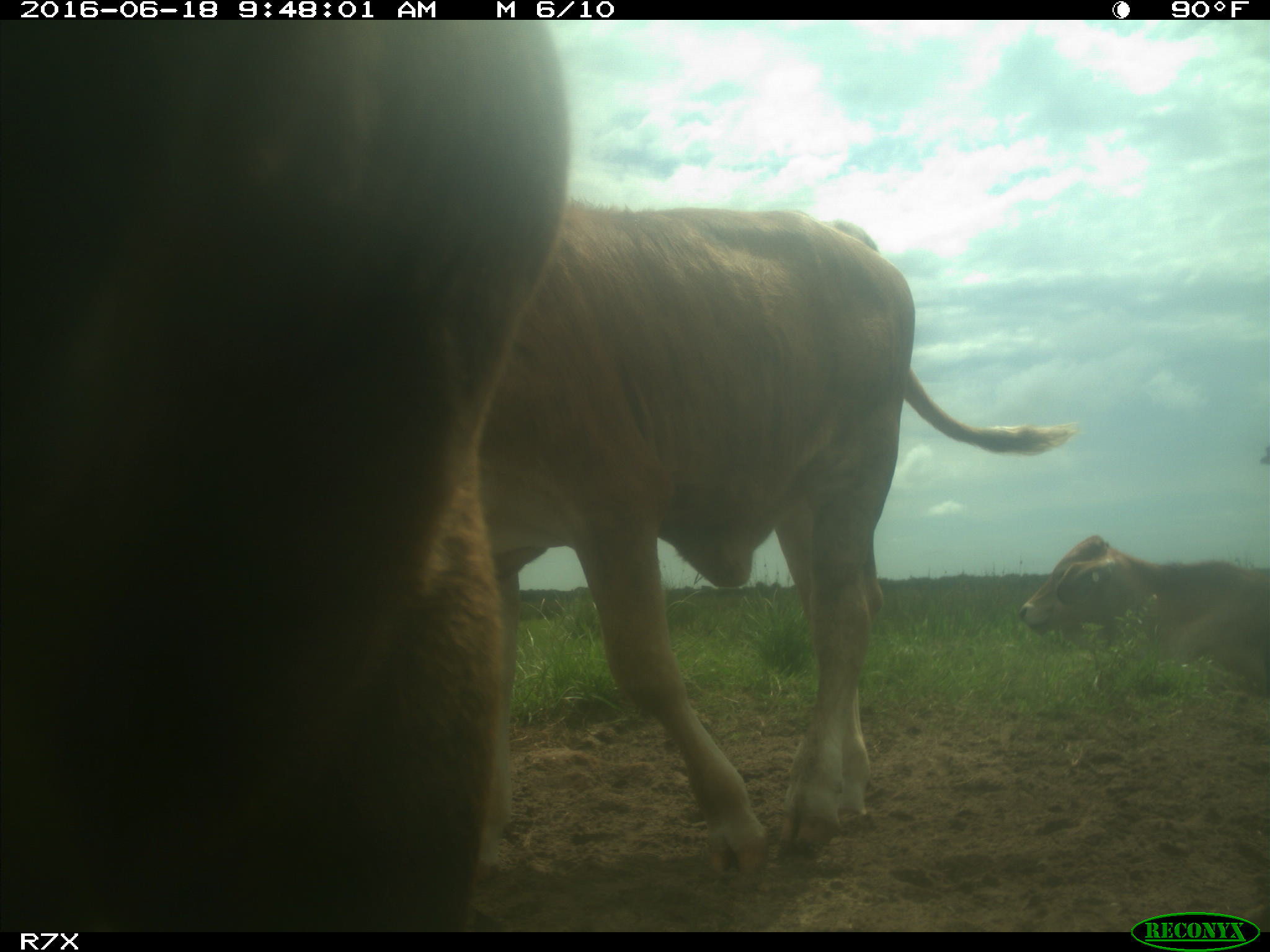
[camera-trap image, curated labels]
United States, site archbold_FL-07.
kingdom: Animalia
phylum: Chordata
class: Mammalia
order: Artiodactyla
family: Bovidae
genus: Bos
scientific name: Bos taurus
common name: domestic cow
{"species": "Bos taurus (domestic cow)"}